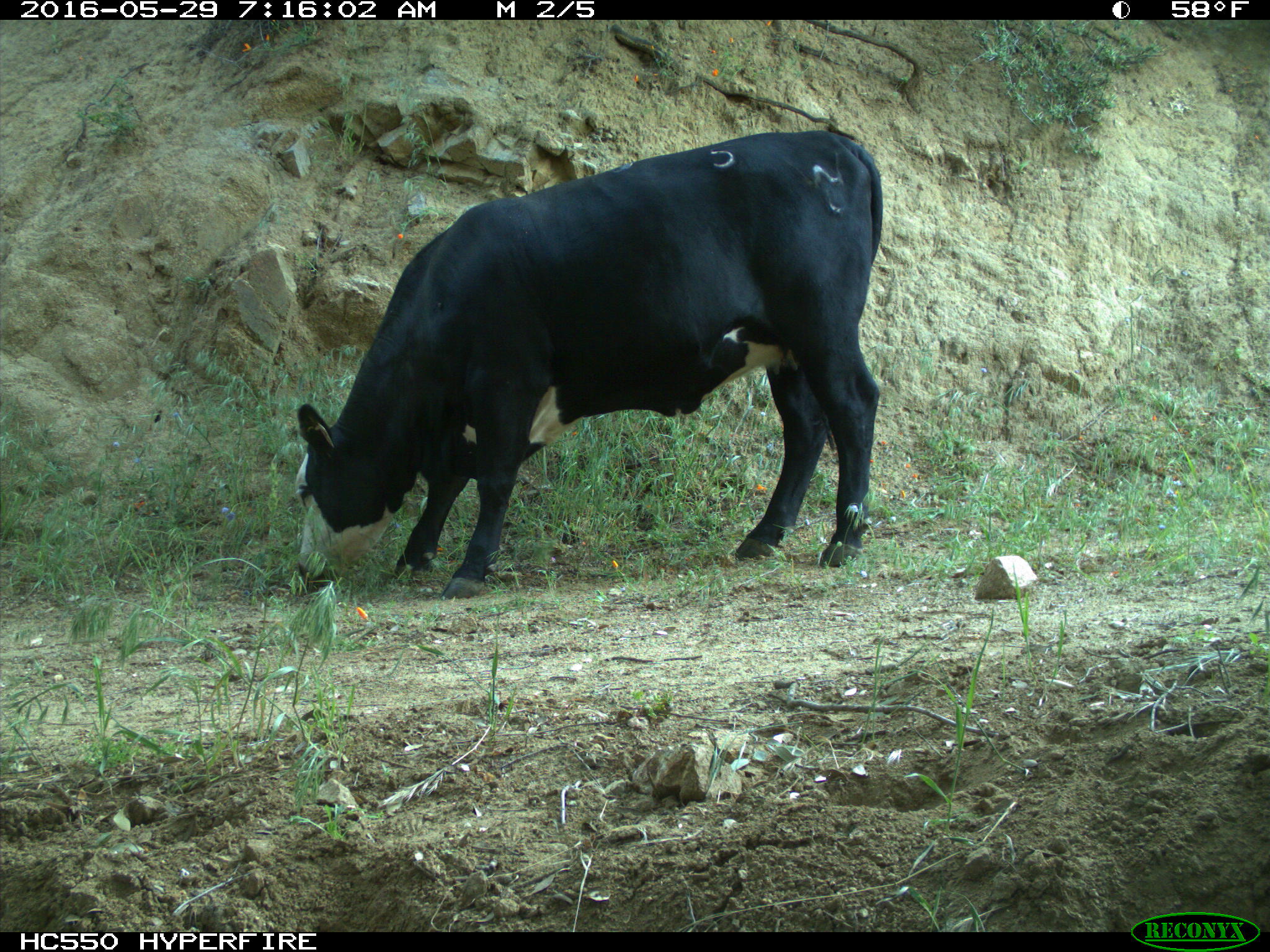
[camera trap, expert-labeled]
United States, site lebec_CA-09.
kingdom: Animalia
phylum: Chordata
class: Mammalia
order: Artiodactyla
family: Bovidae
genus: Bos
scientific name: Bos taurus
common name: domestic cow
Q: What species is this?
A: Bos taurus (domestic cow).